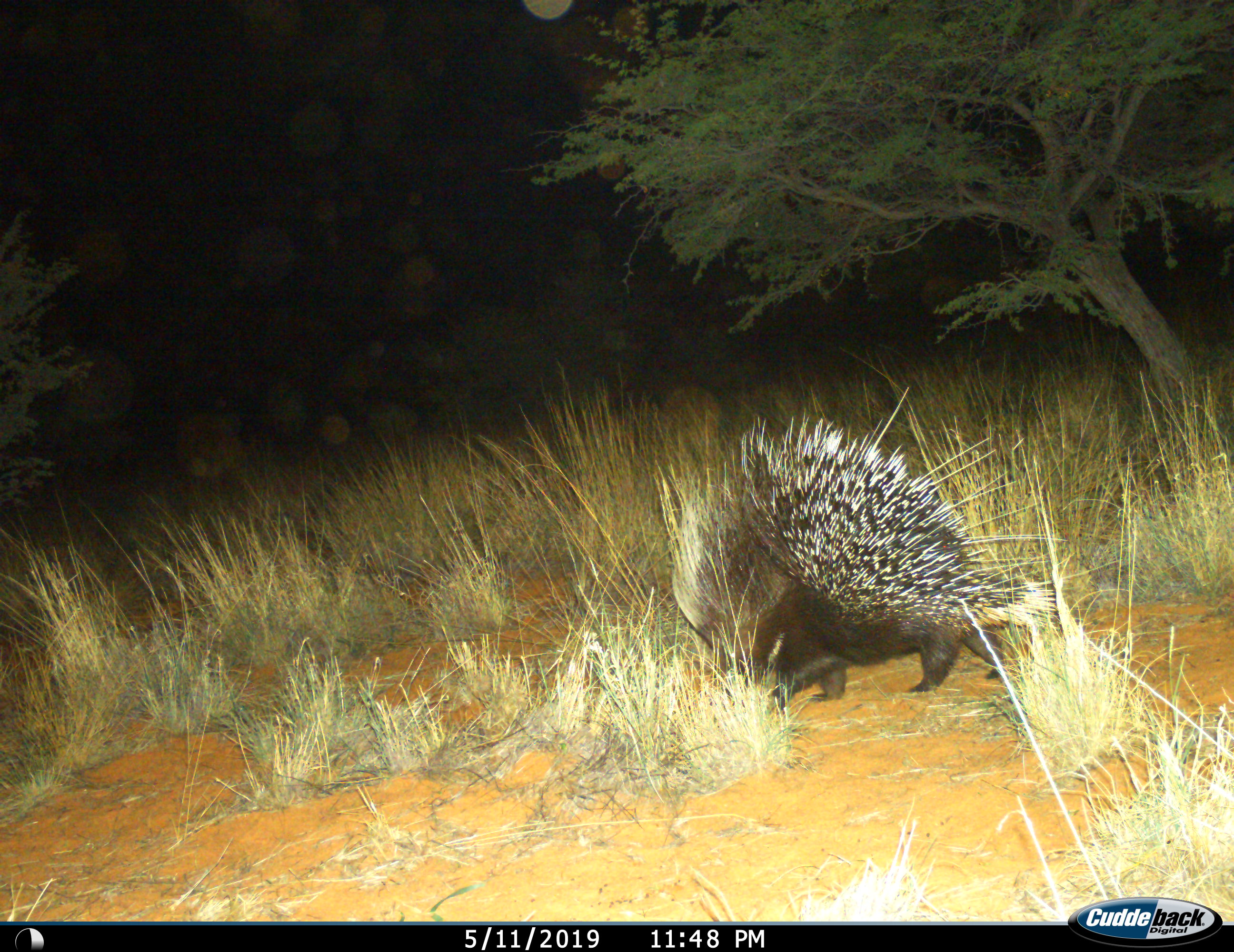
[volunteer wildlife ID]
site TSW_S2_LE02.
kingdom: Animalia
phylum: Chordata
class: Mammalia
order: Rodentia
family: Hystricidae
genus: Hystrix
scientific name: Hystrix cristata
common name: crested porcupine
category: porcupine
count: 1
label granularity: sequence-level